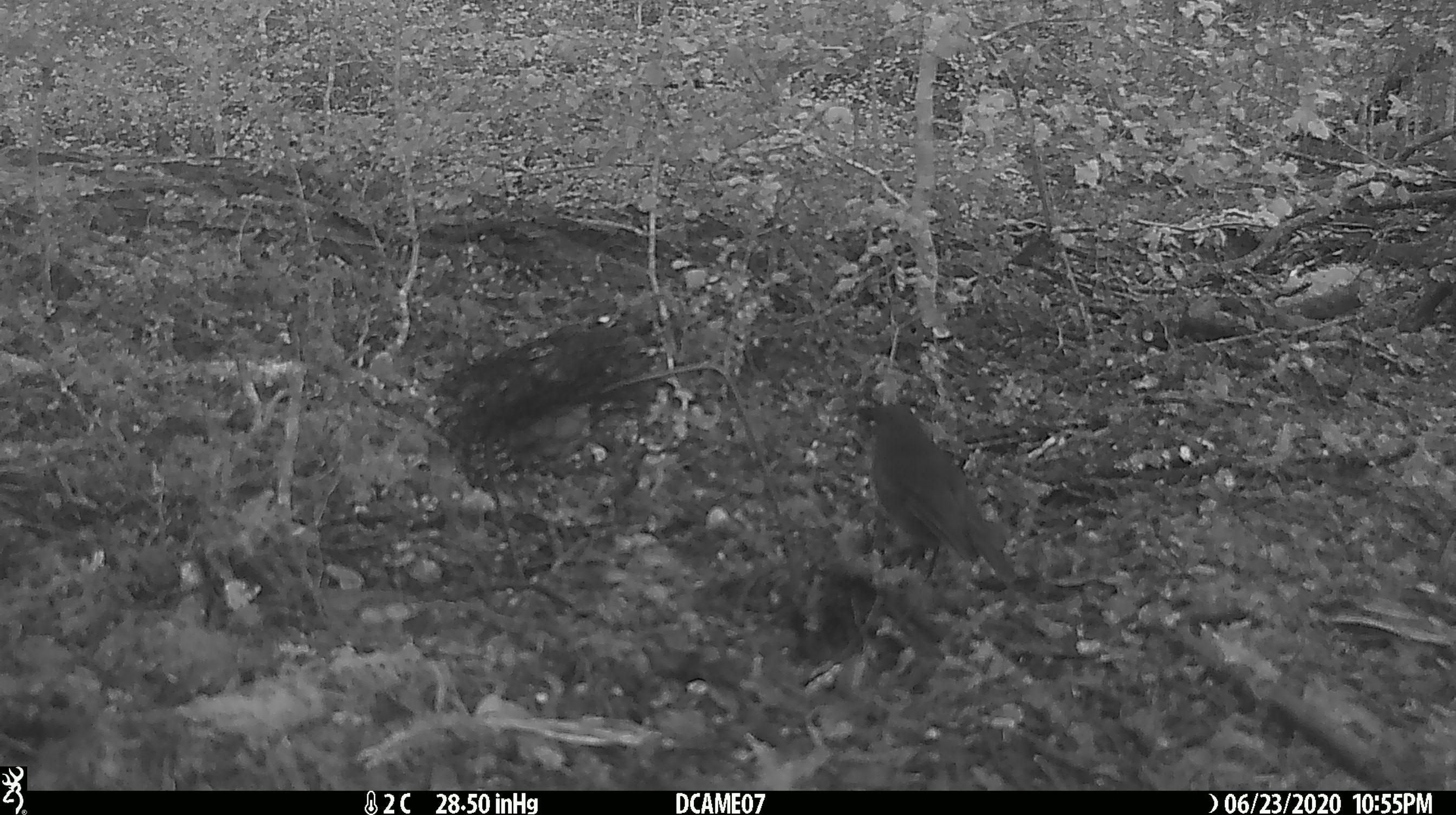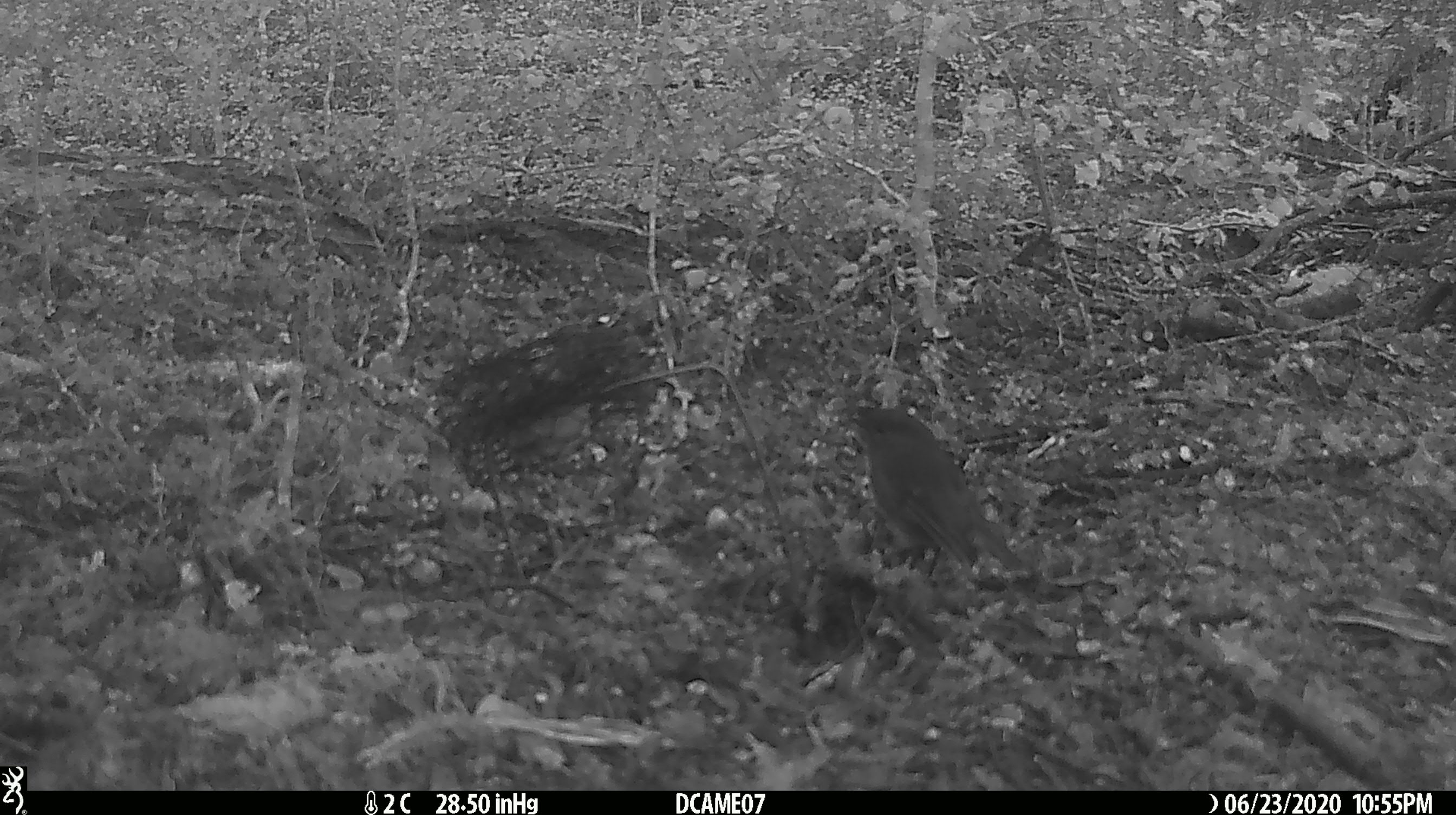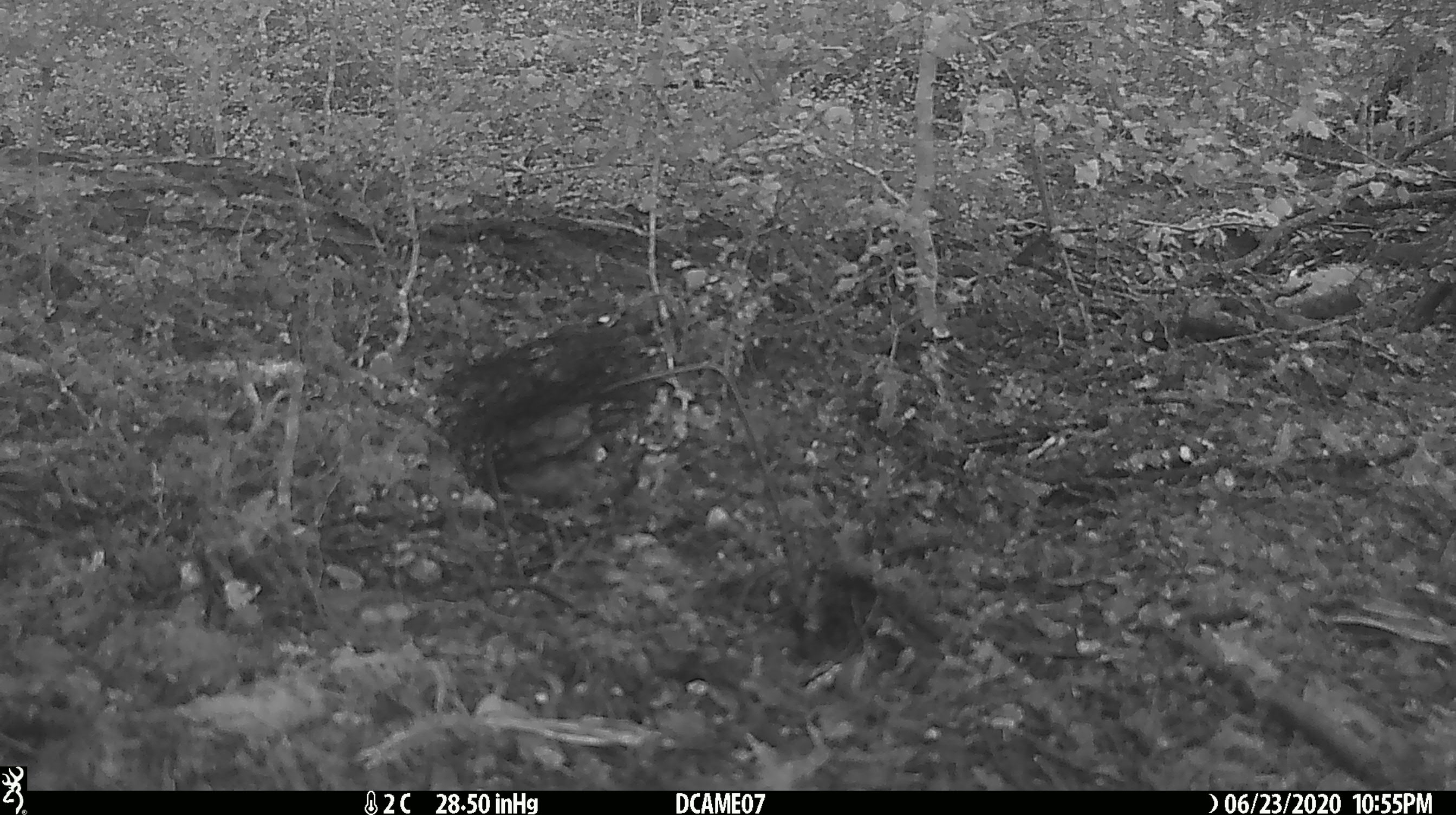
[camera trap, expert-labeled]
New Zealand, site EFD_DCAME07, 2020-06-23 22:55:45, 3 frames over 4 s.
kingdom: Animalia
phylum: Chordata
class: Aves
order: Passeriformes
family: Petroicidae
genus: Petroica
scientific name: Petroica australis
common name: new zealand robin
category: robin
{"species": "robin (new zealand robin) (Petroica australis)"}